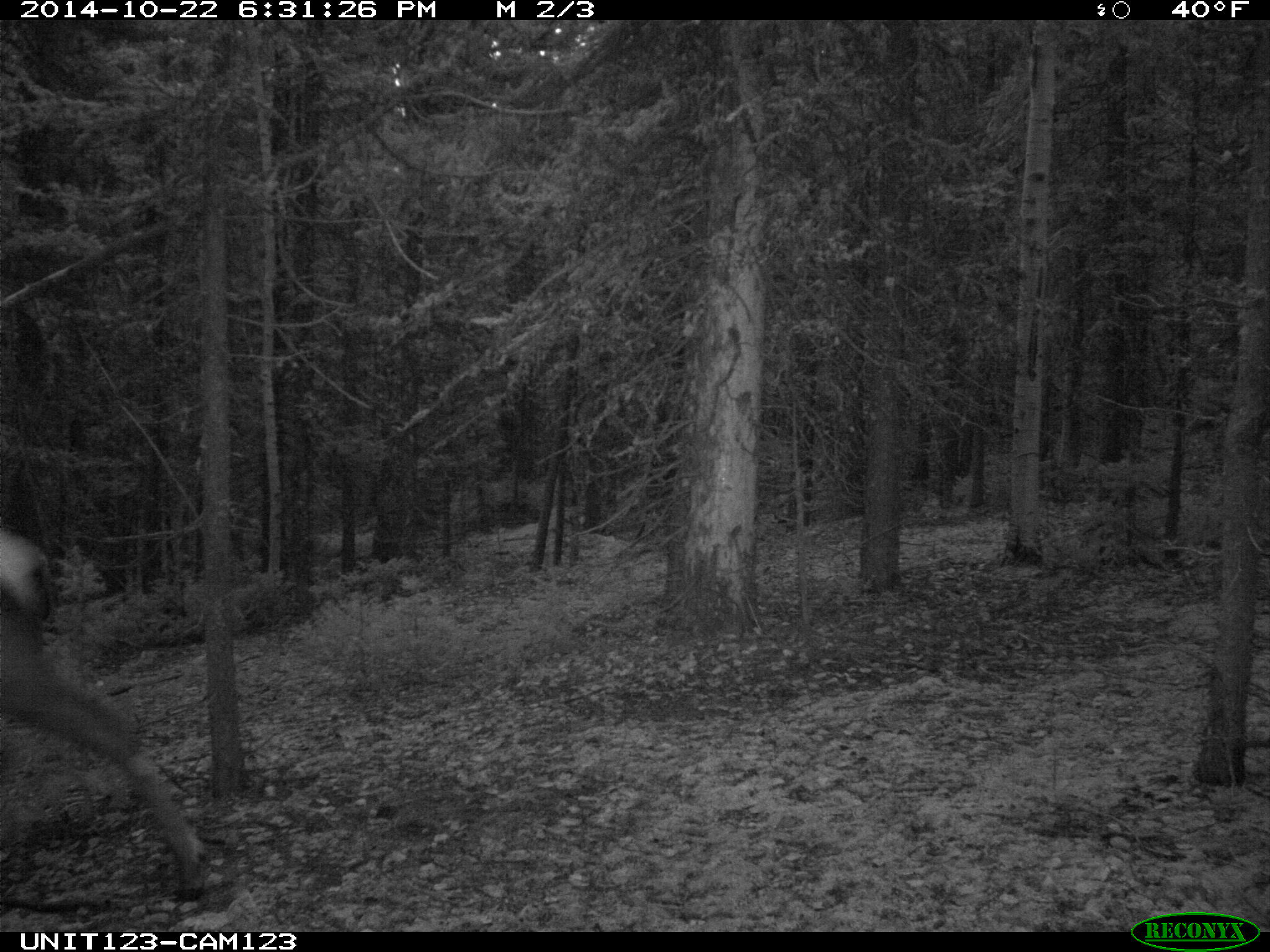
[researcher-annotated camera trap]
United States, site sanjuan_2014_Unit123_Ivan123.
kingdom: Animalia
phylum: Chordata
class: Mammalia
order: Artiodactyla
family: Cervidae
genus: Cervus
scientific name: Cervus elaphus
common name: red deer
Cervus elaphus (red deer).